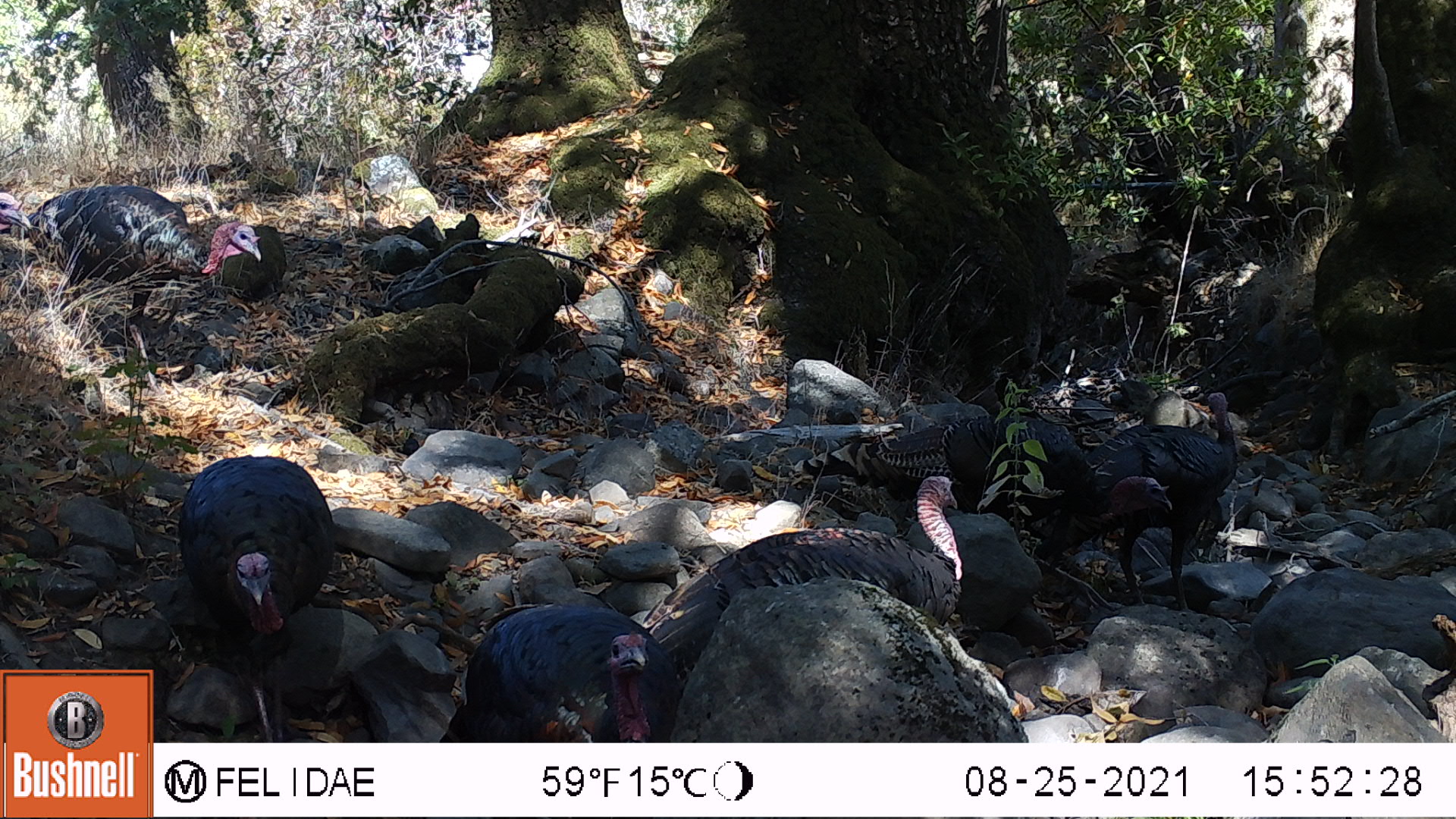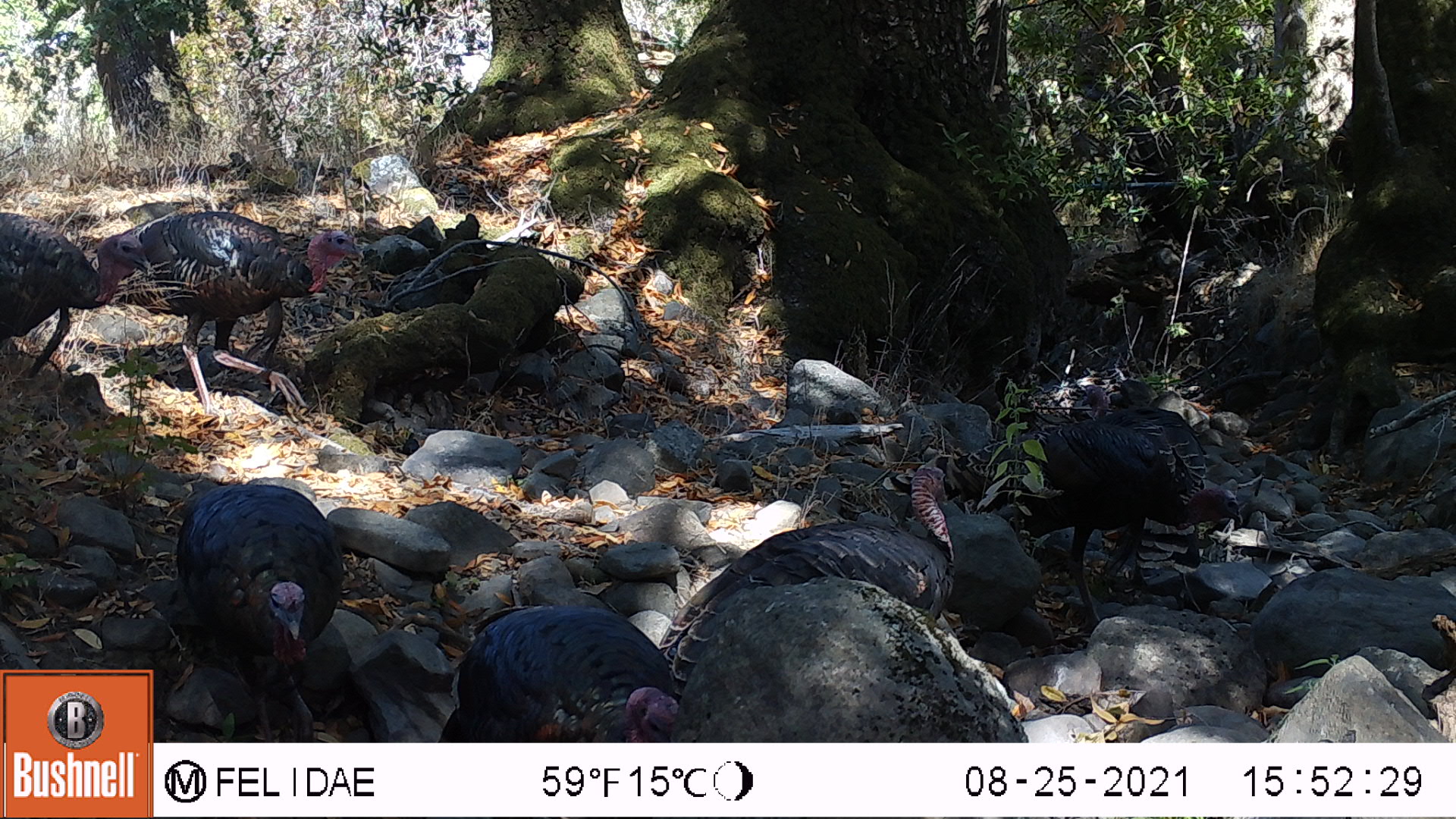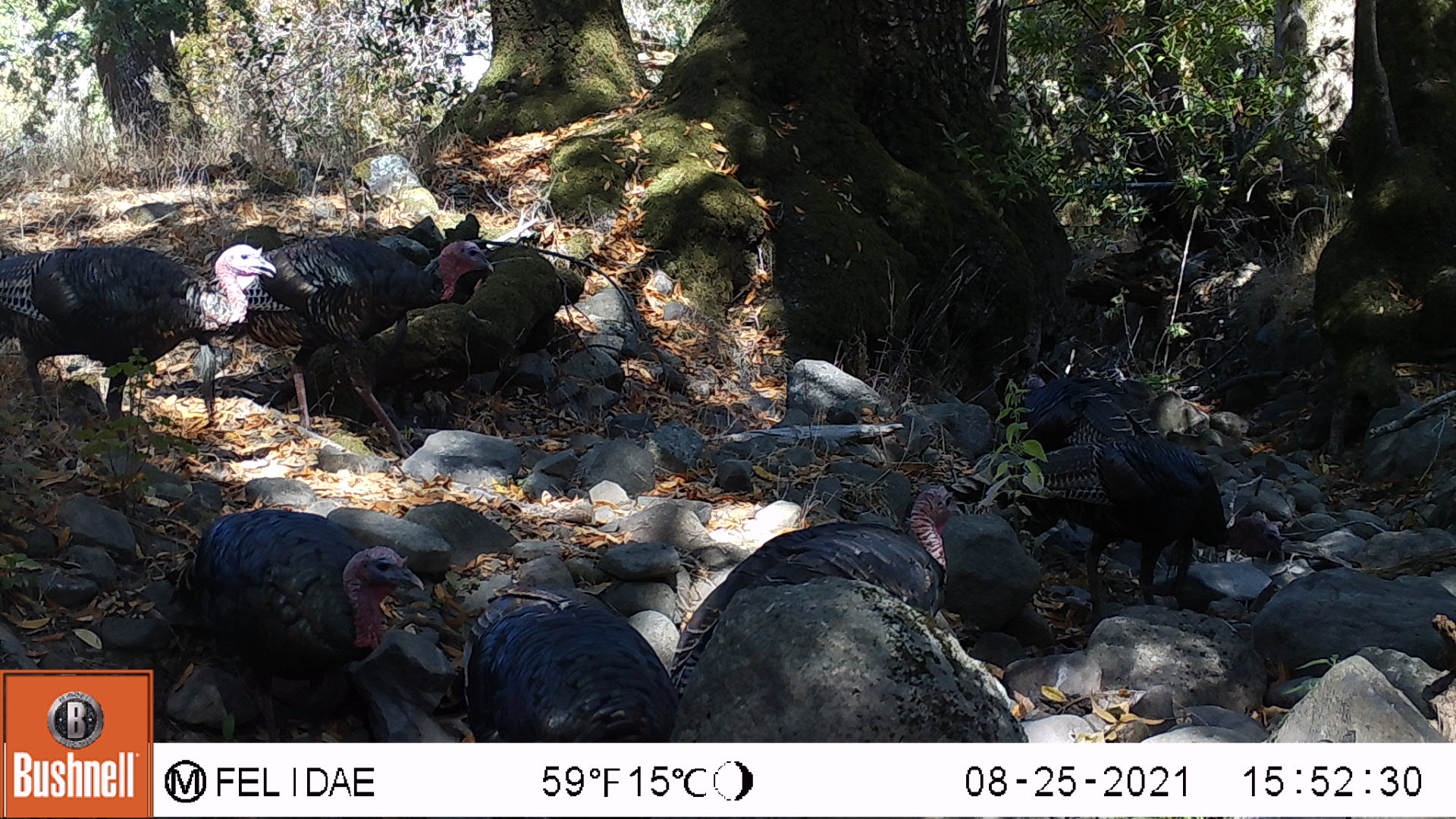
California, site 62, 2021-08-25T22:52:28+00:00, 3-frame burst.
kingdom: Animalia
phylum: Chordata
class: Aves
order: Galliformes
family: Phasianidae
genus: Meleagris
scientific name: Meleagris gallopavo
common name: turkey